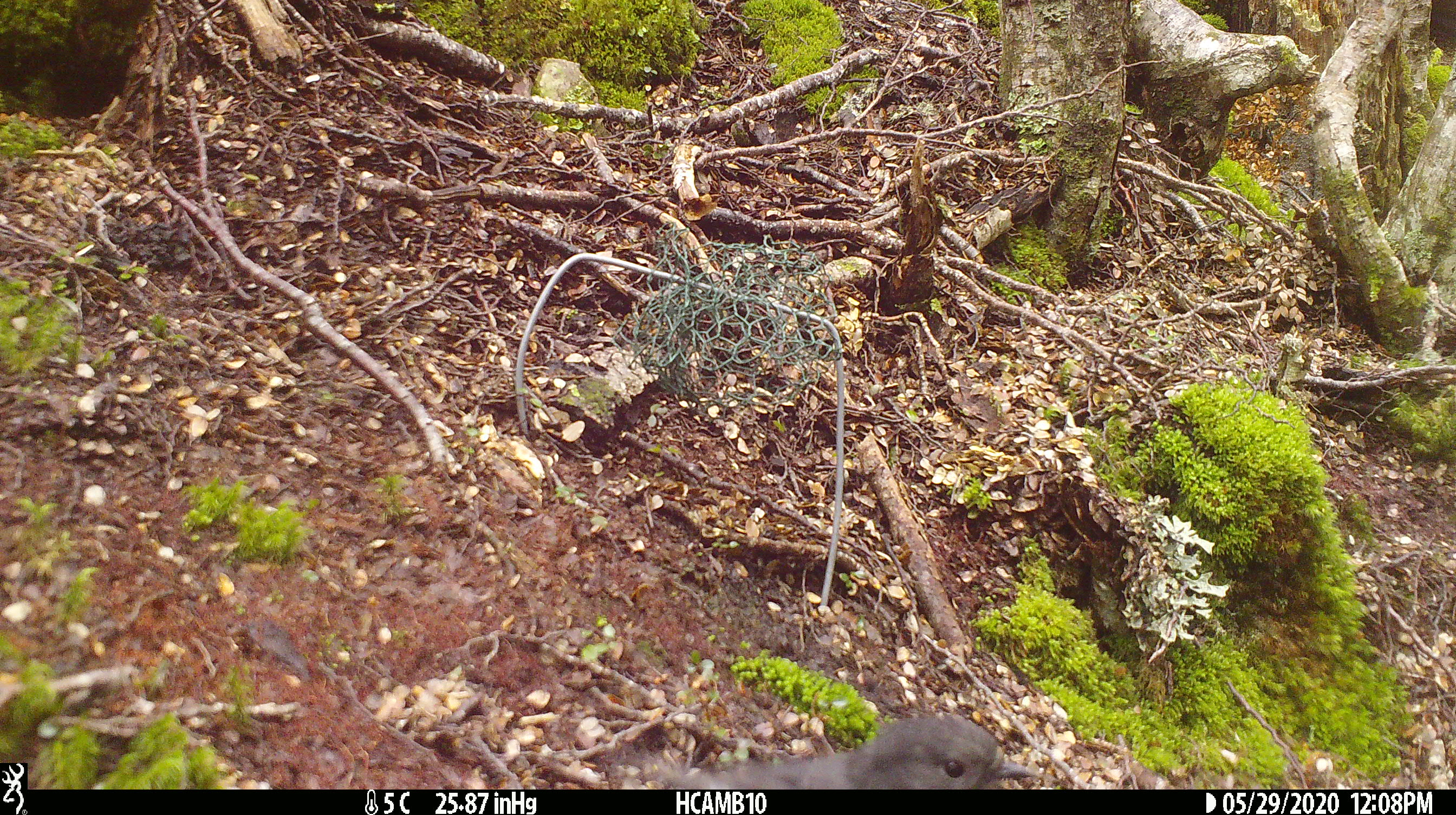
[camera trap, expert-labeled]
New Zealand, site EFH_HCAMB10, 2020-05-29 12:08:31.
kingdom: Animalia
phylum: Chordata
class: Aves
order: Passeriformes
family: Petroicidae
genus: Petroica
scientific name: Petroica australis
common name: new zealand robin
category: robin